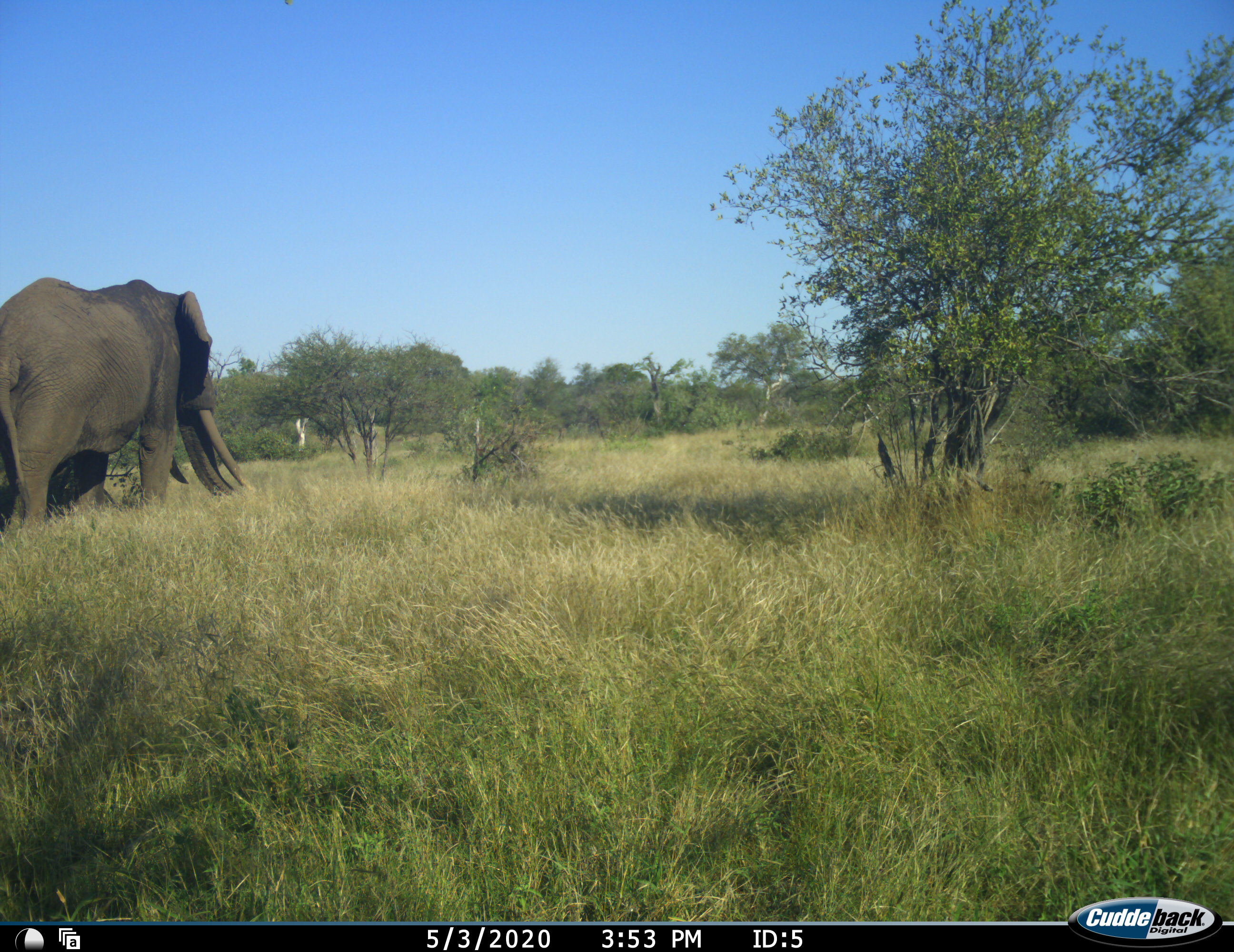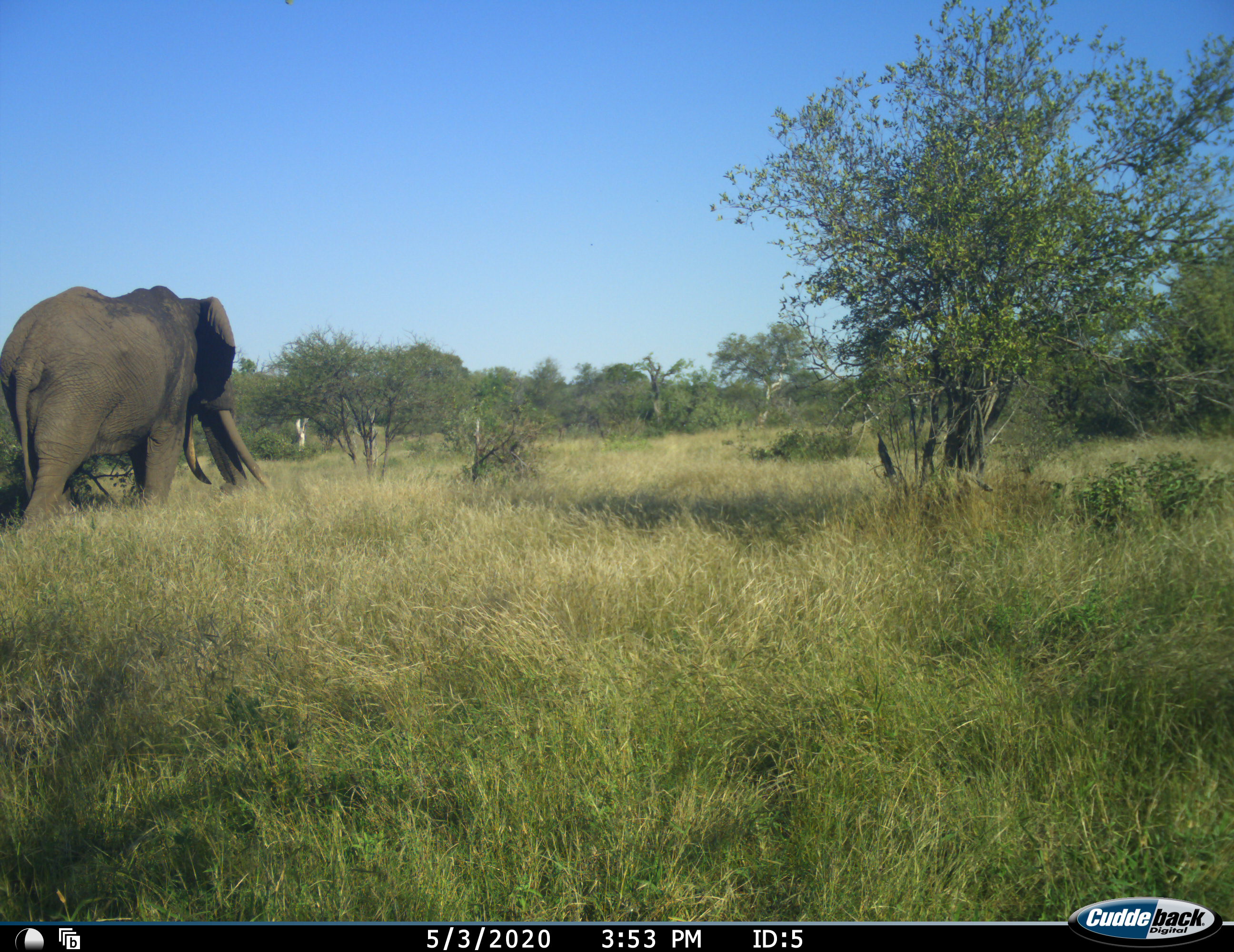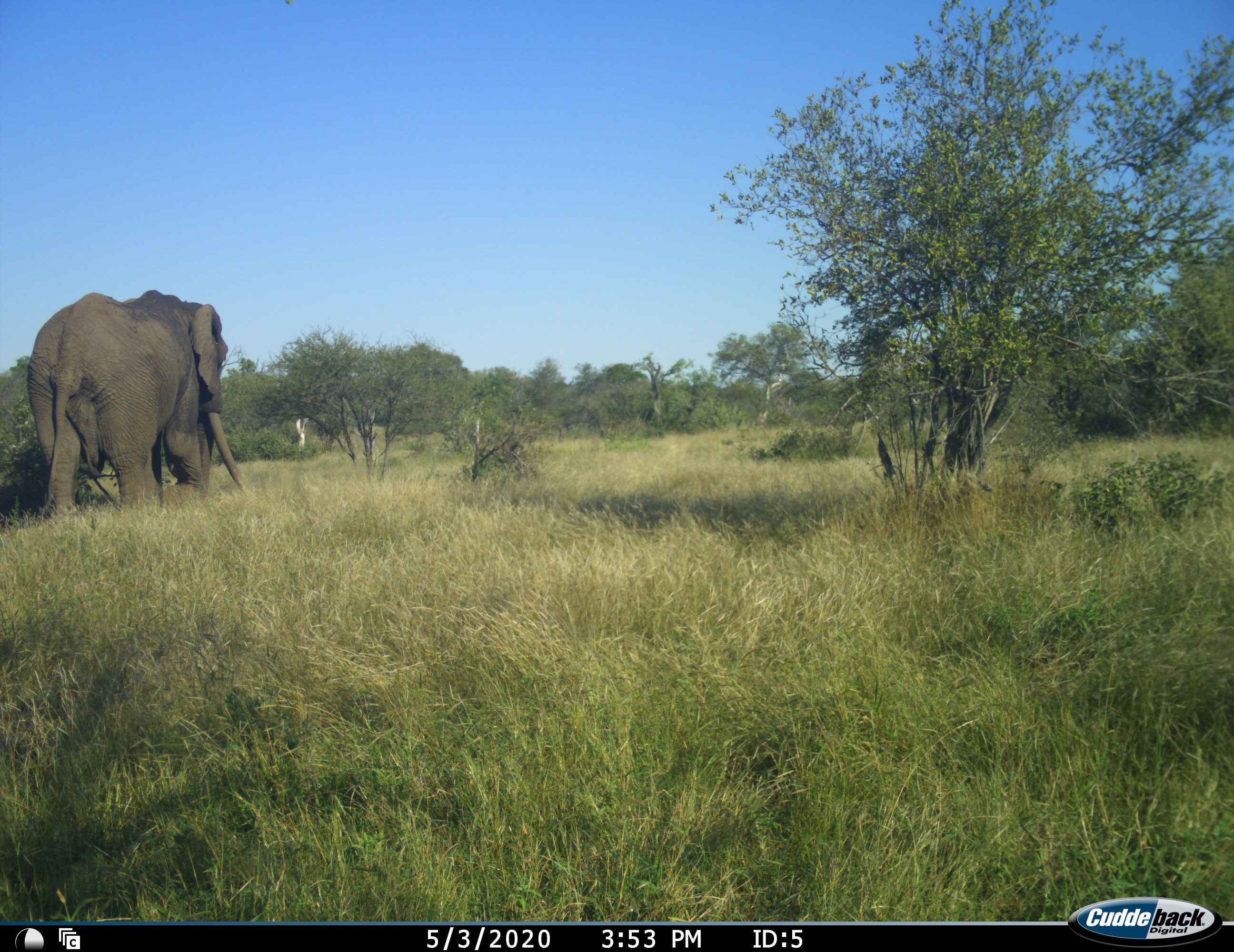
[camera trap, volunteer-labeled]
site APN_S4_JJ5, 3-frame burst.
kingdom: Animalia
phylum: Chordata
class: Mammalia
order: Proboscidea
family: Elephantidae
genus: Loxodonta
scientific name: Loxodonta africana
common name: african bush elephant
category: elephant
Elephant (african bush elephant) (Loxodonta africana), count 1. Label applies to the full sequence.